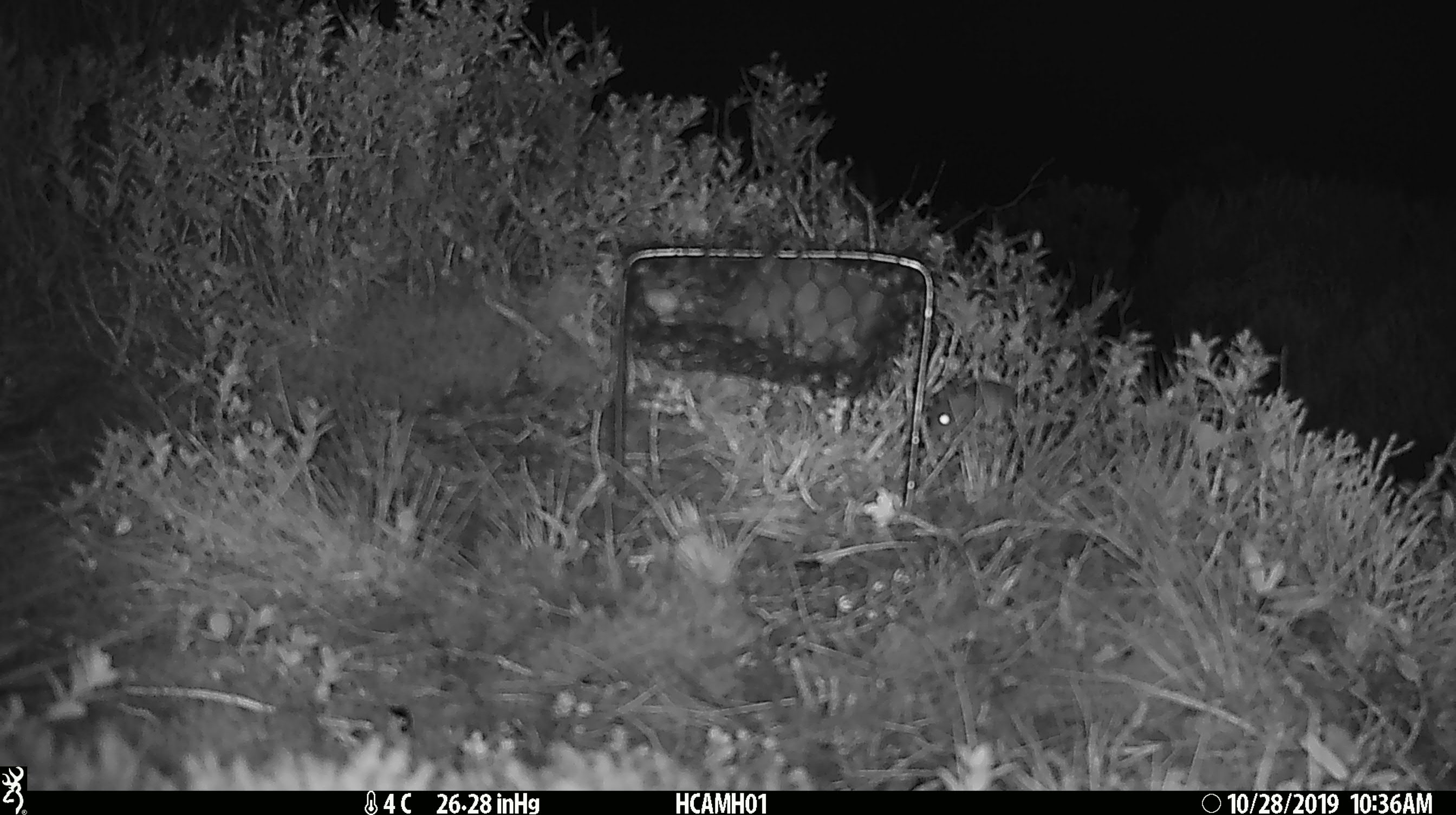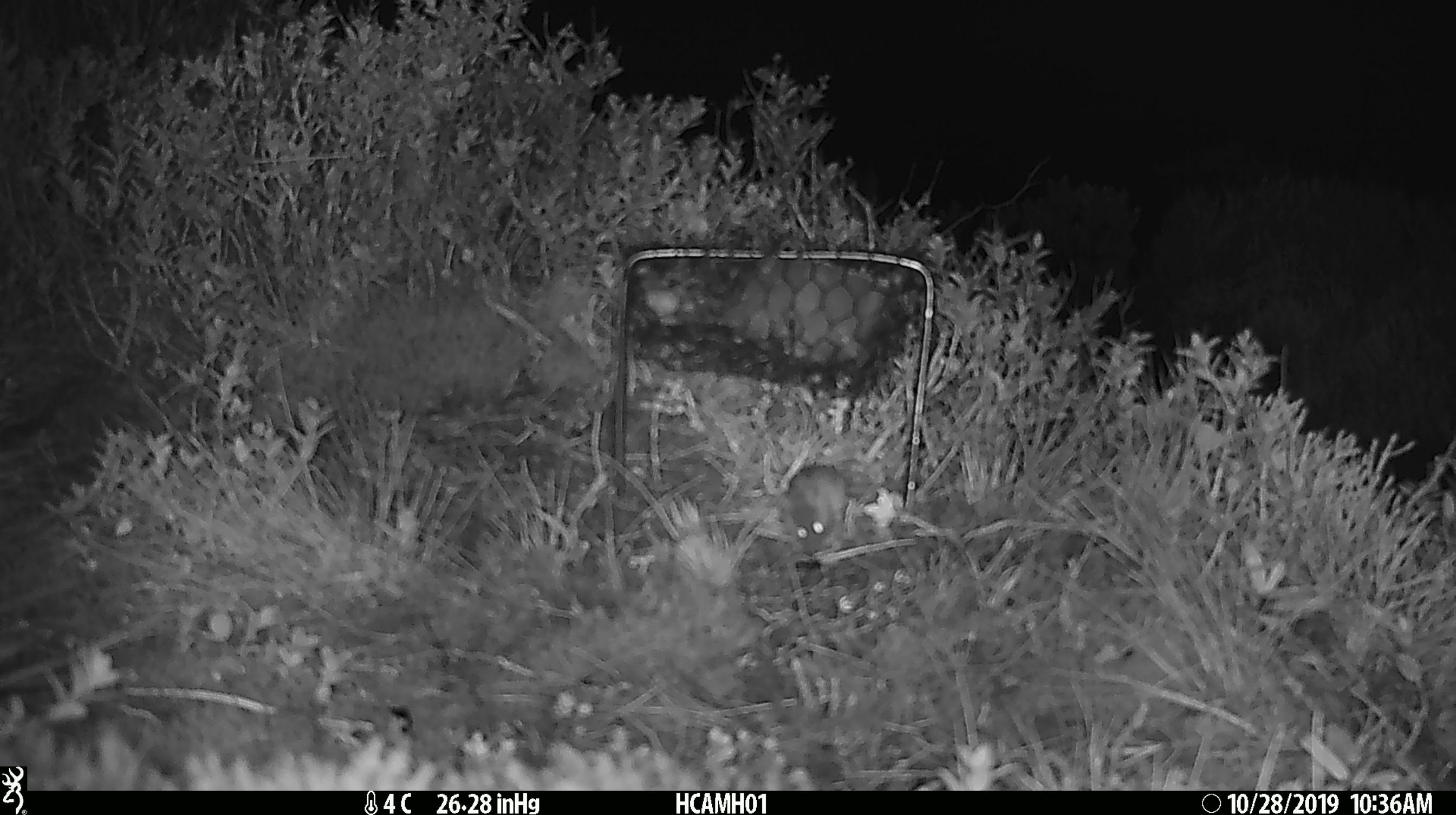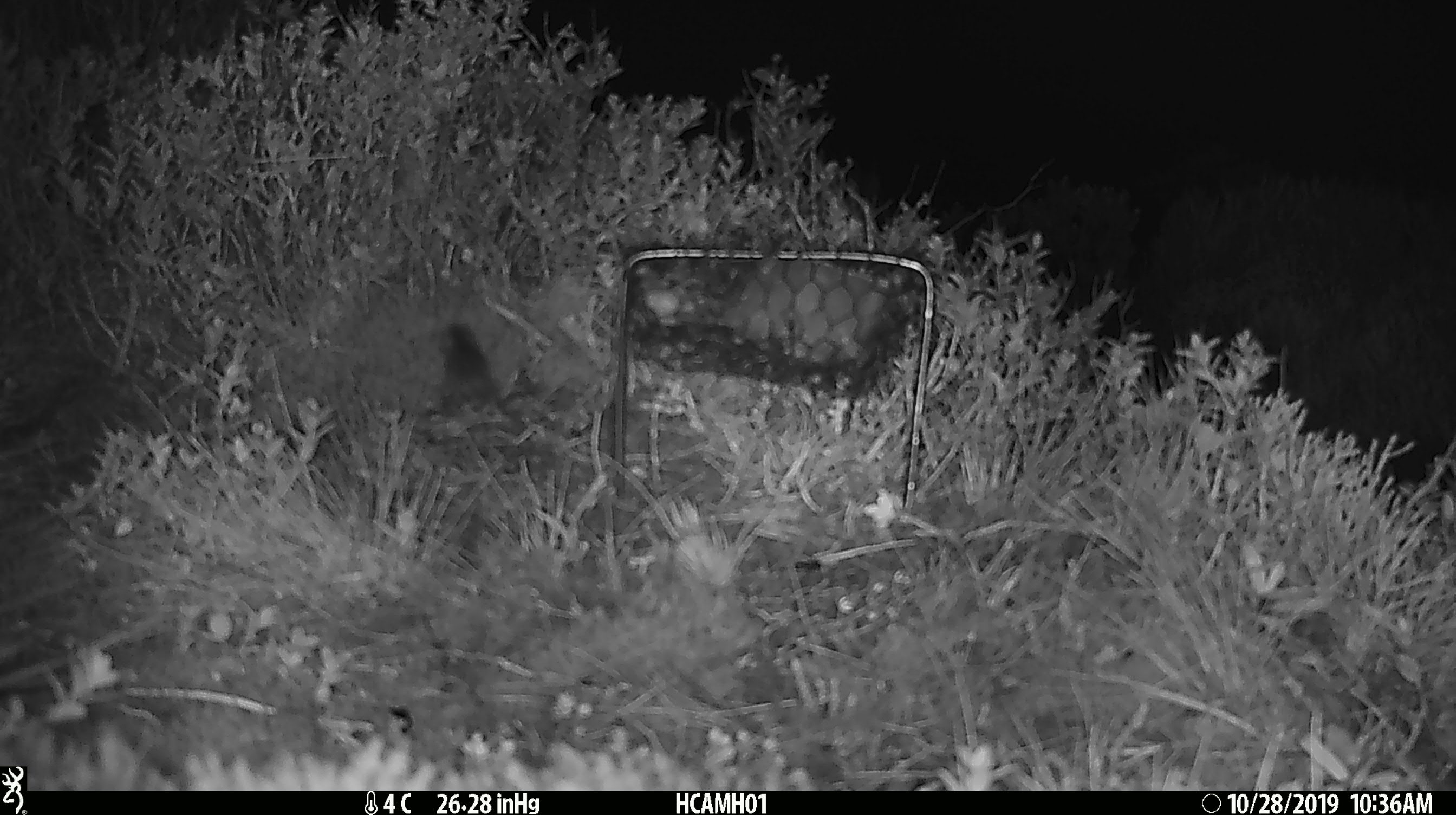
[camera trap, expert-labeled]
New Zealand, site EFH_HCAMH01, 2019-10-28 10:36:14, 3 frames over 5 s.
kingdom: Animalia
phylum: Chordata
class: Mammalia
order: Rodentia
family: Muridae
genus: Mus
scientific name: Mus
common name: mouse